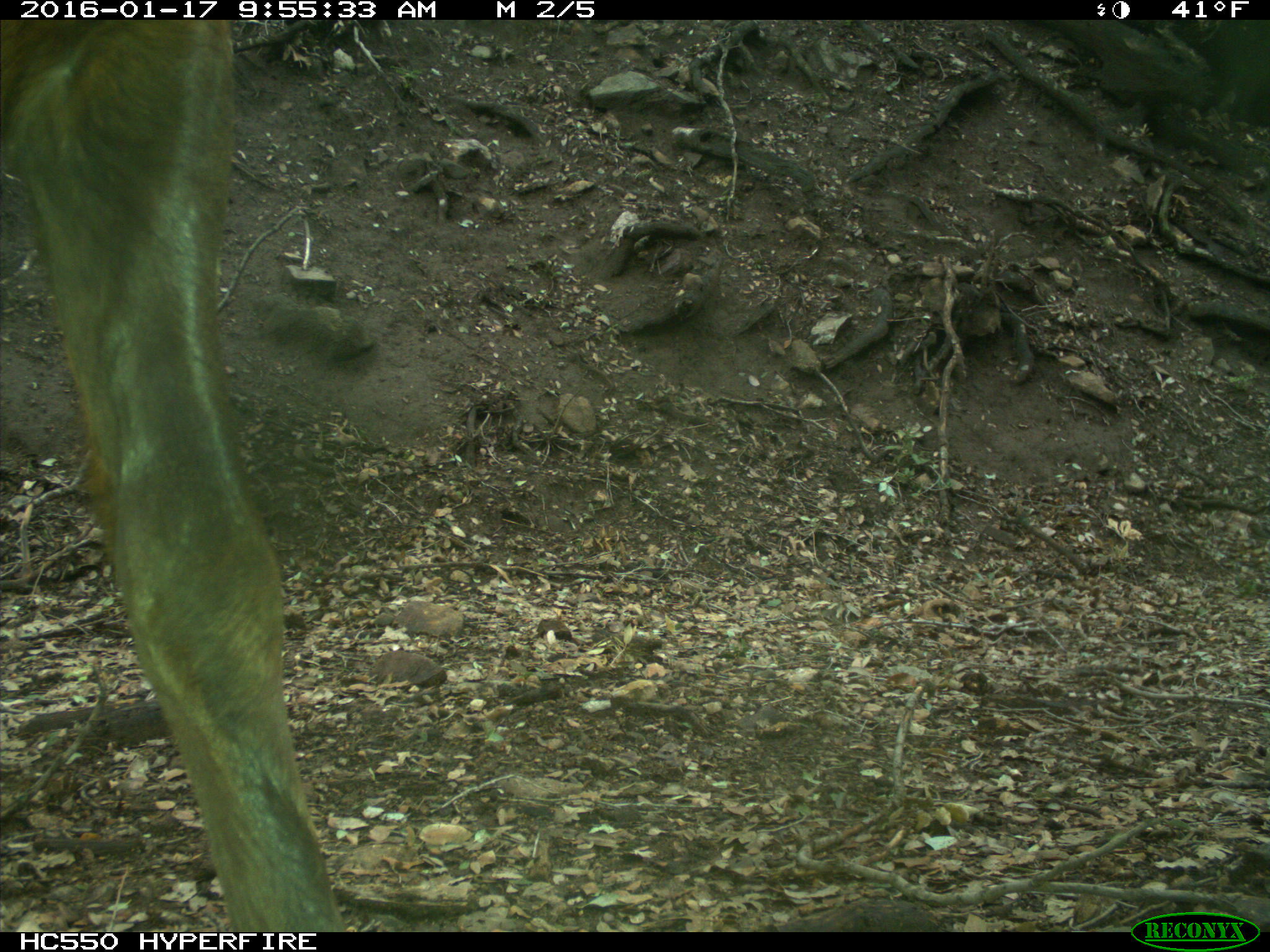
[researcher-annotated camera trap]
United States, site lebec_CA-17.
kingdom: Animalia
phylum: Chordata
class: Mammalia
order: Artiodactyla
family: Cervidae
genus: Cervus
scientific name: Cervus canadensis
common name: elk